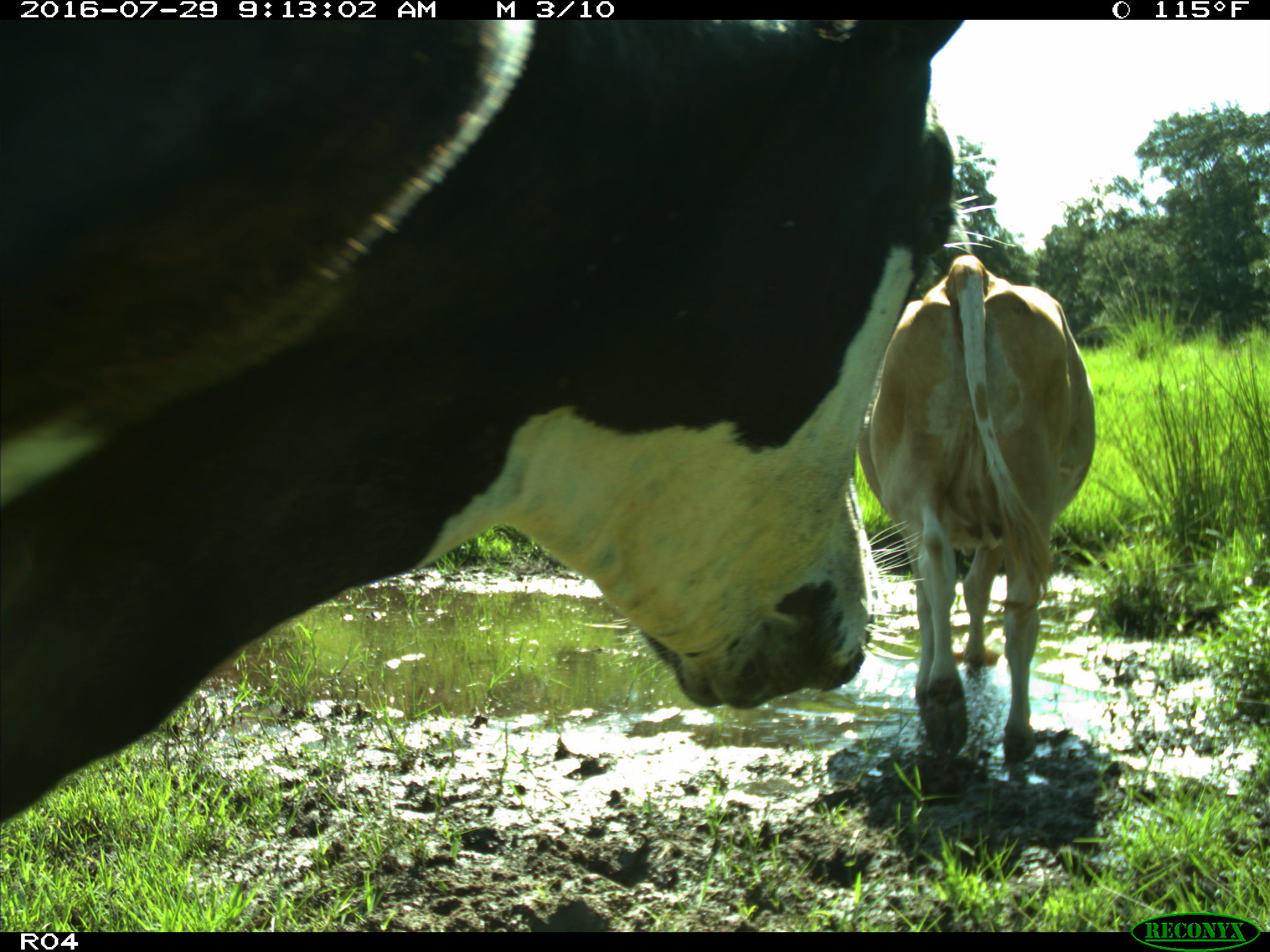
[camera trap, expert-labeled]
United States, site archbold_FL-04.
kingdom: Animalia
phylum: Chordata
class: Mammalia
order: Artiodactyla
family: Bovidae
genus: Bos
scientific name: Bos taurus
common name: domestic cow